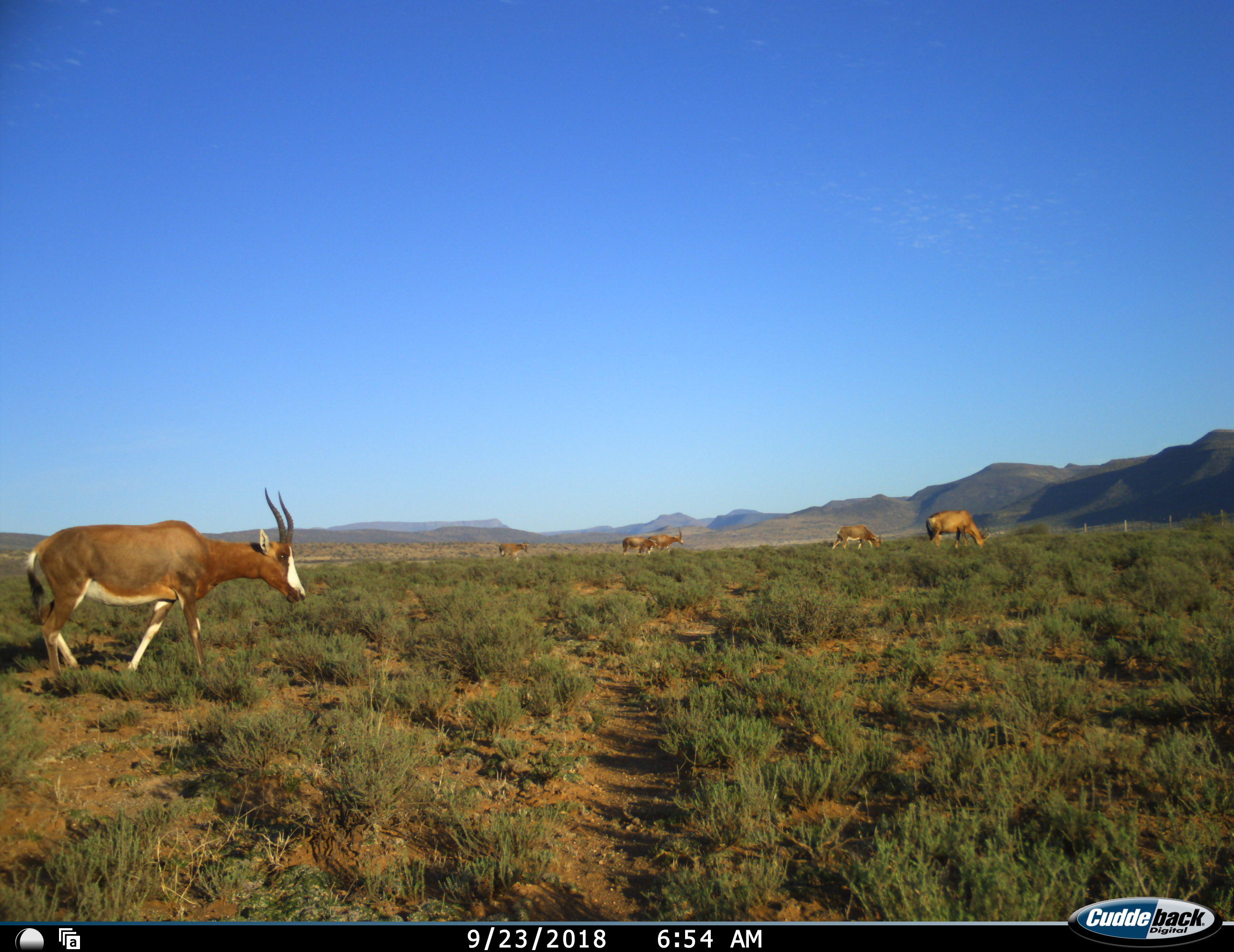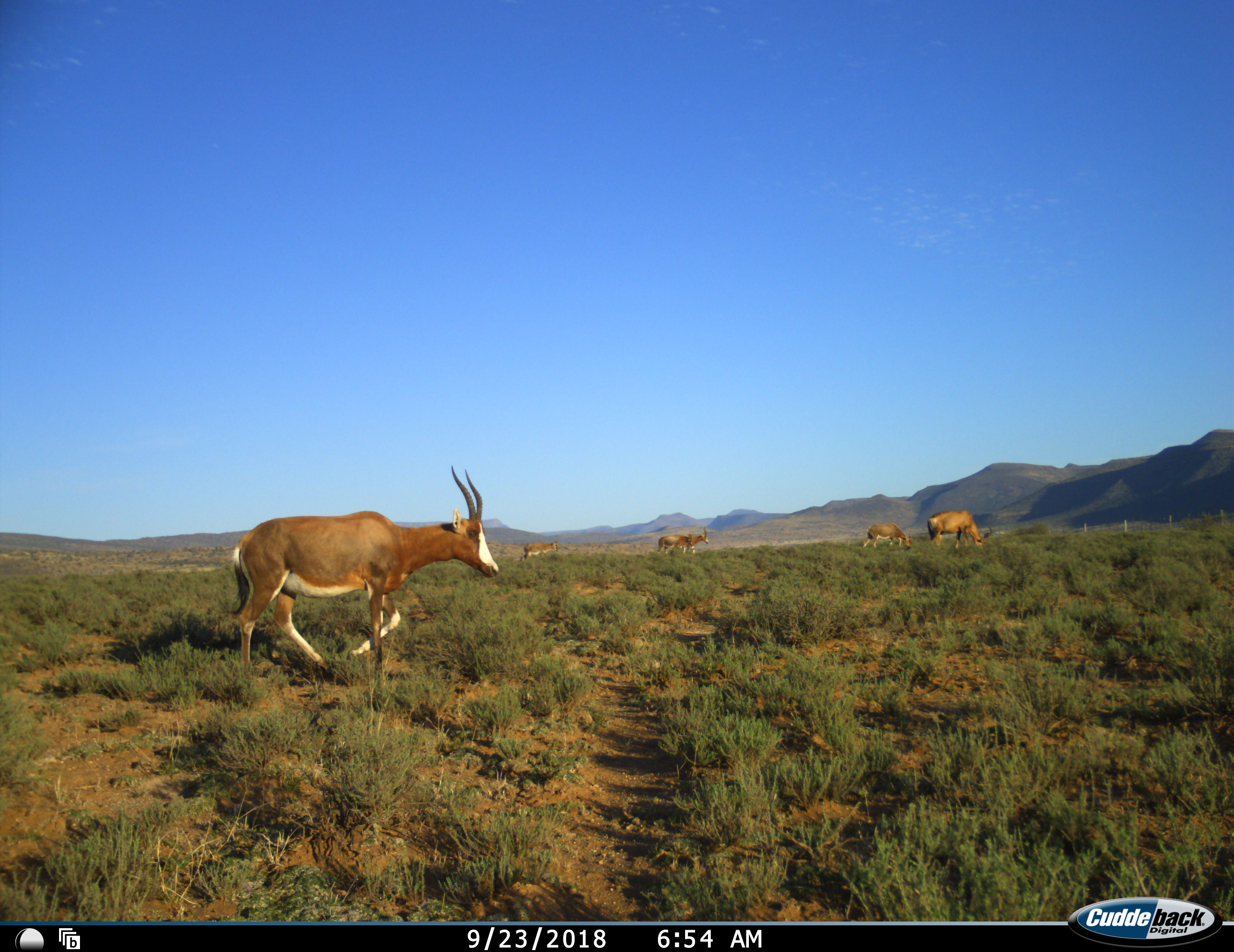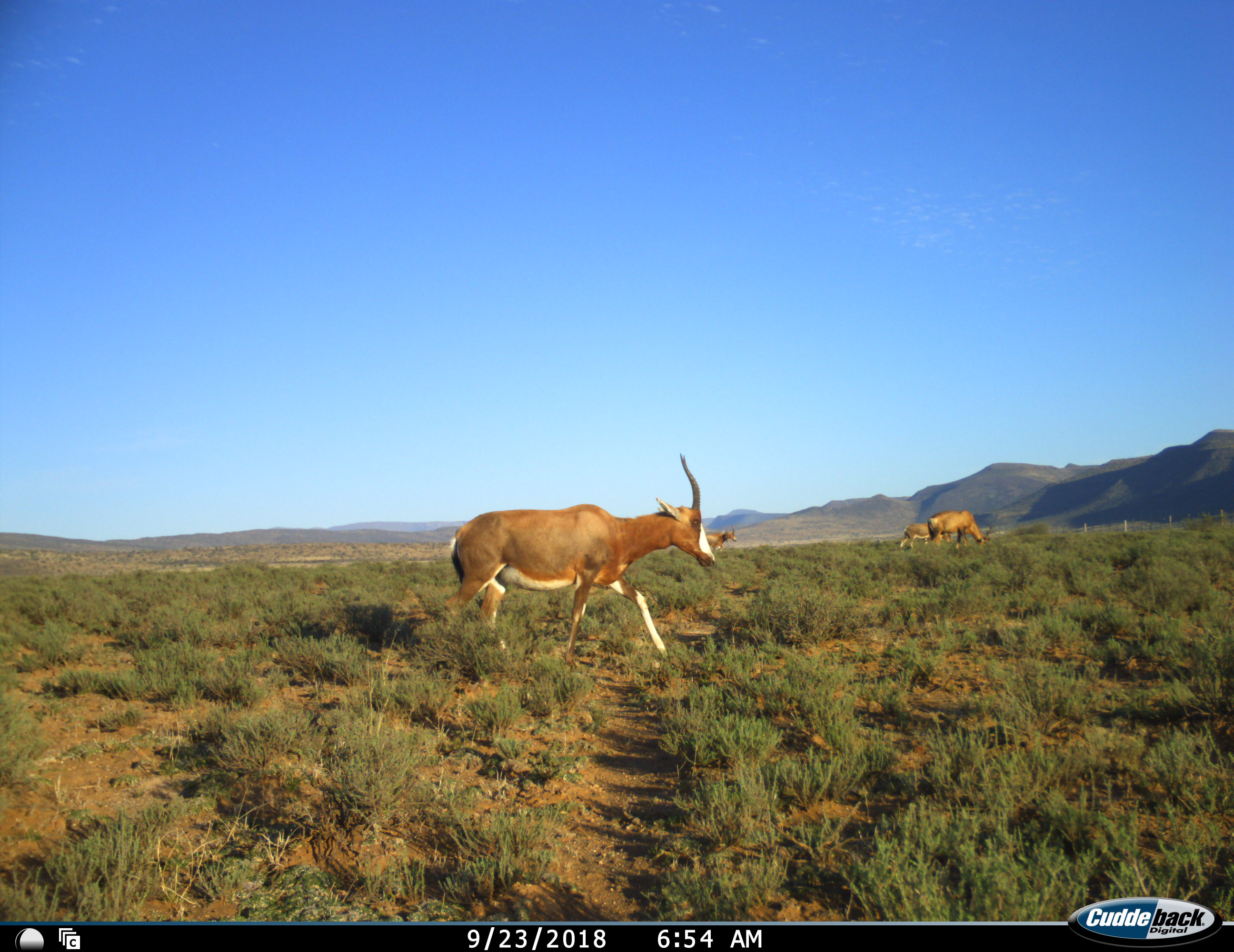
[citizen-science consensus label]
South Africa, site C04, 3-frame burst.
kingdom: Animalia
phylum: Chordata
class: Mammalia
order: Artiodactyla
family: Bovidae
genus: Damaliscus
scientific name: Damaliscus pygargus phillipsi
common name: blesbok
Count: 6.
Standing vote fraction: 90%.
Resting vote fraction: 0%.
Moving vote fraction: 90%.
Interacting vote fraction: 0%.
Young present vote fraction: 30%.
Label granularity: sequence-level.